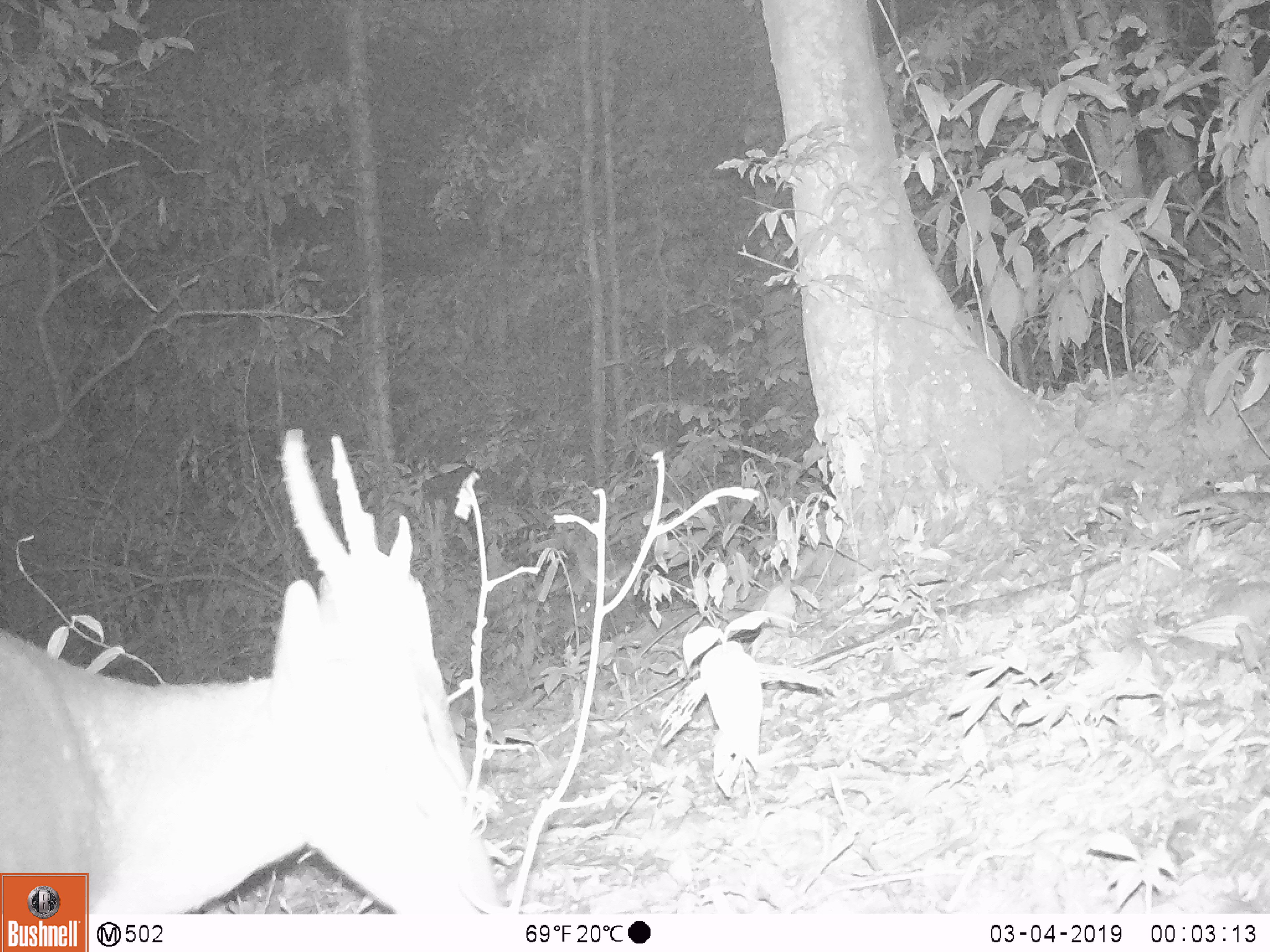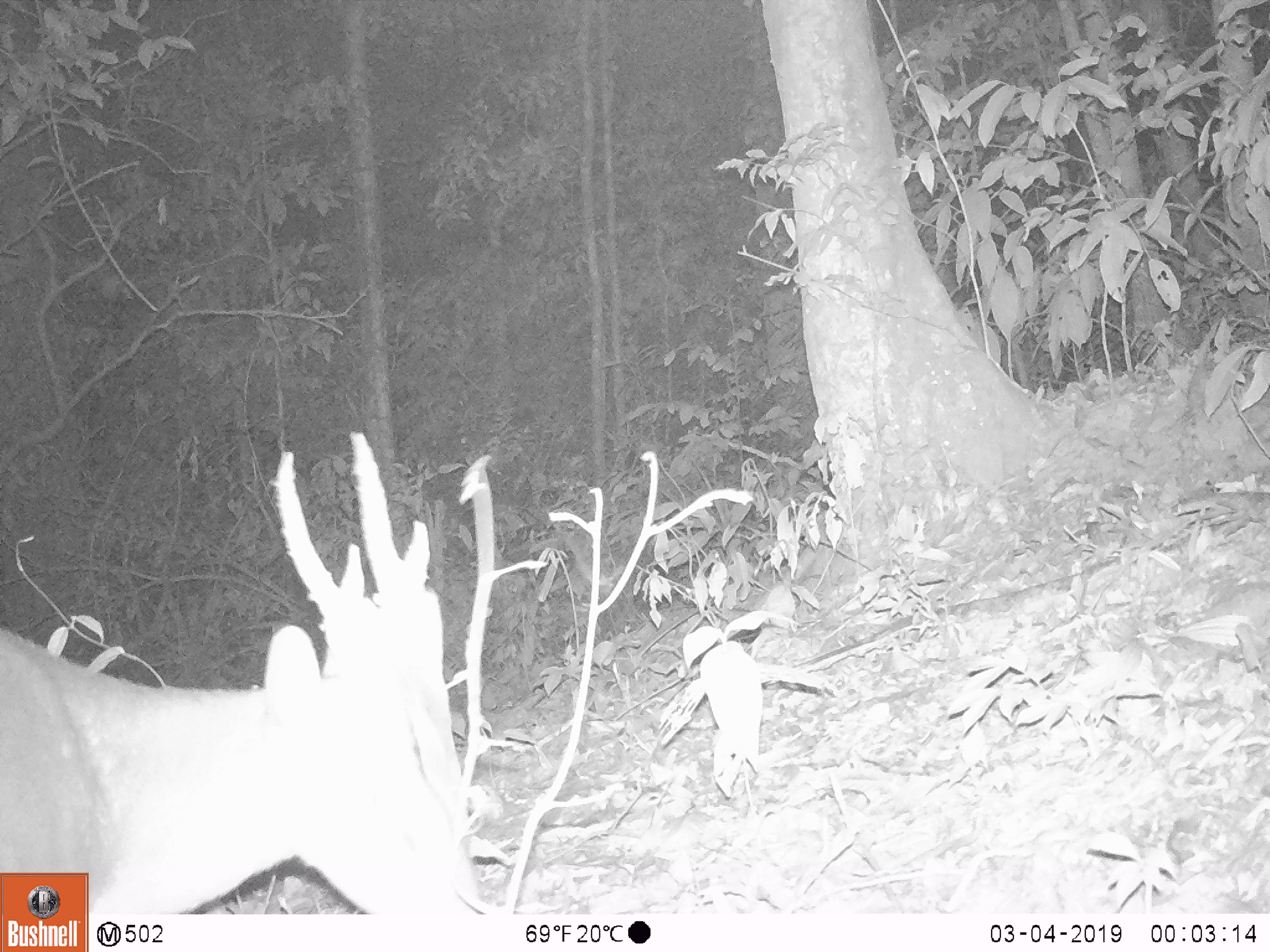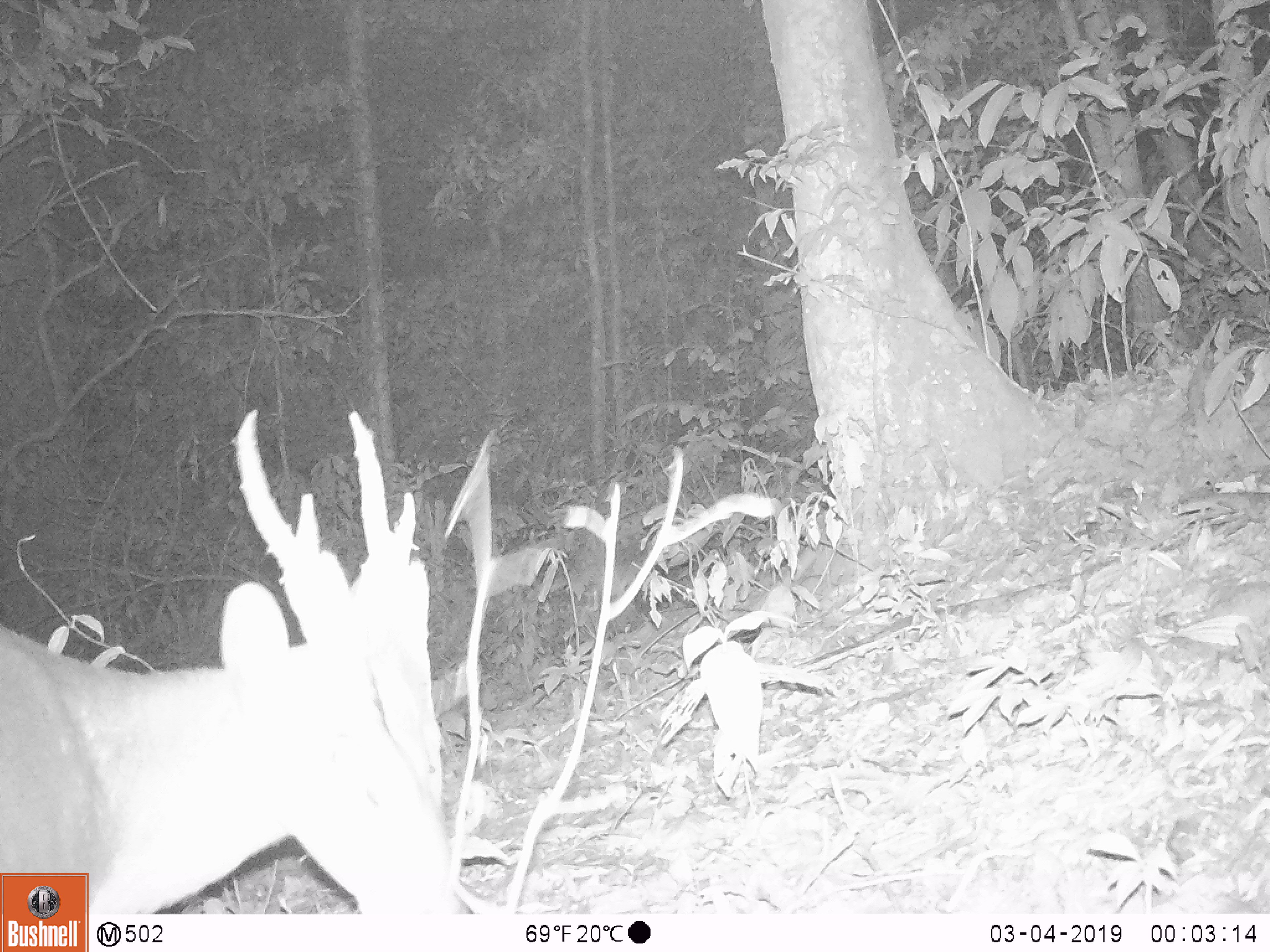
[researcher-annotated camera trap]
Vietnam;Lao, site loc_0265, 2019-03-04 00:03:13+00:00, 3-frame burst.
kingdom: Animalia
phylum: Chordata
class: Mammalia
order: Artiodactyla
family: Cervidae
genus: Muntiacus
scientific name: Muntiacus vuquangensis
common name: large-antlered muntjac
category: large antlered muntjac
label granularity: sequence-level